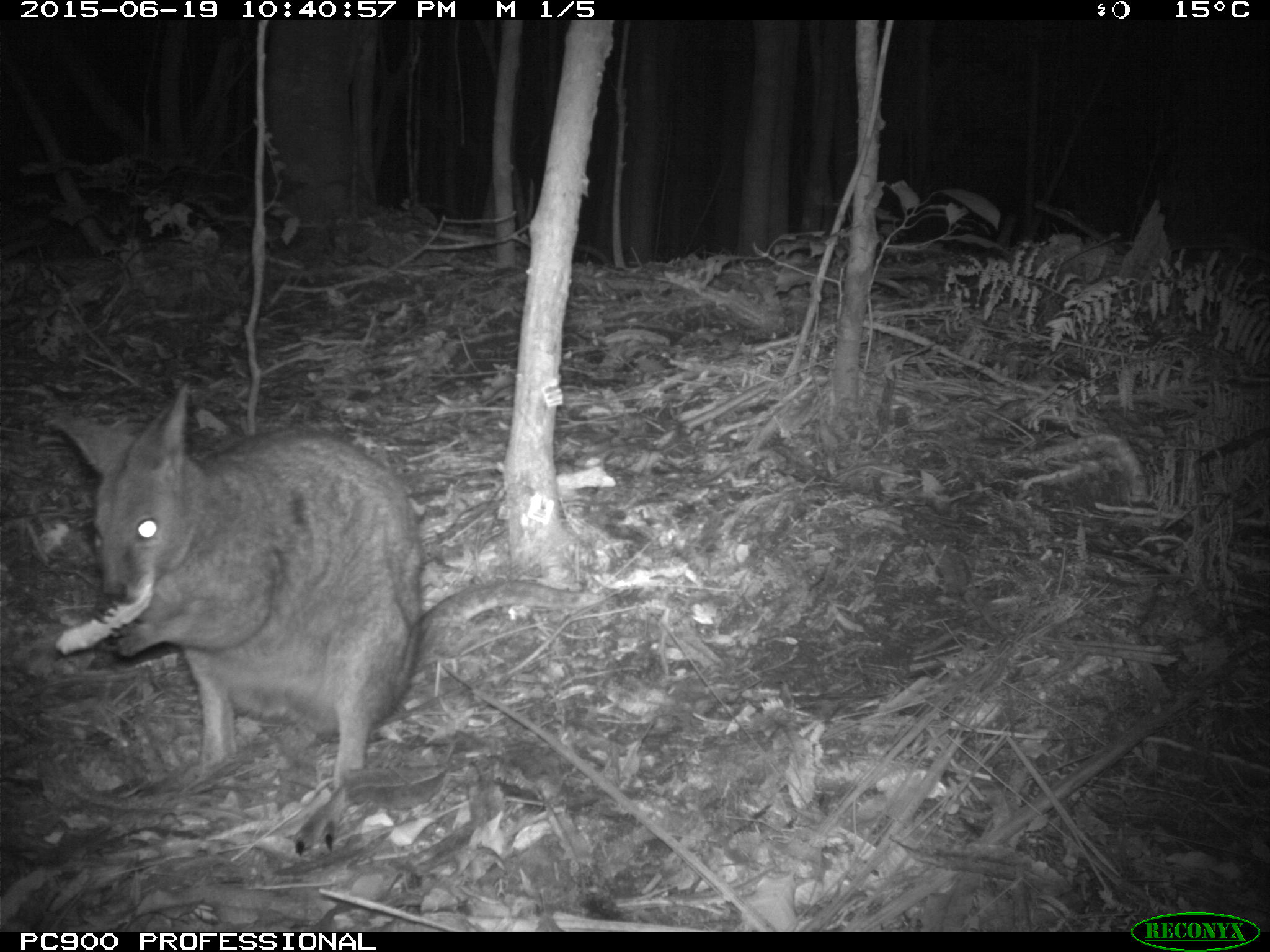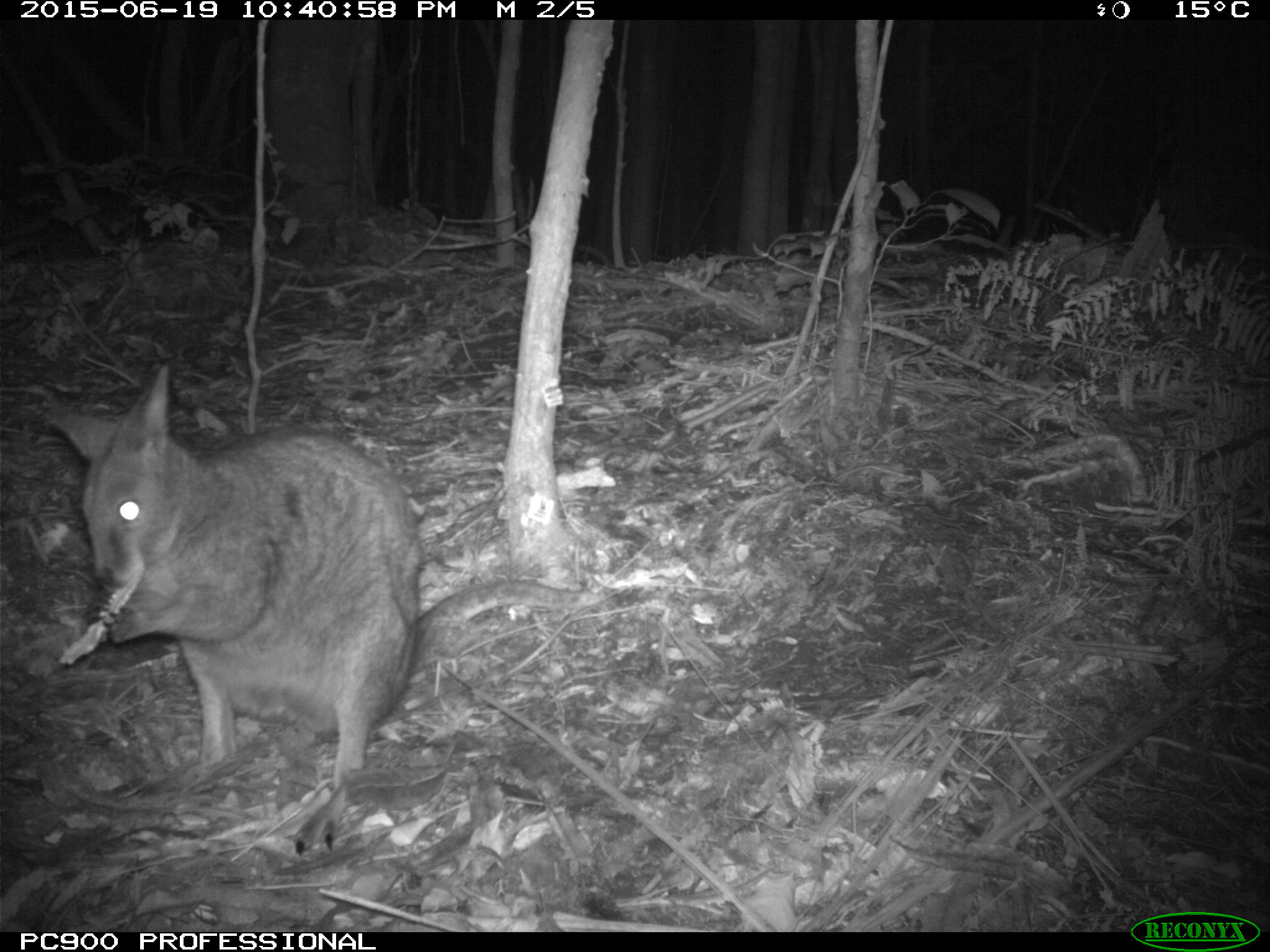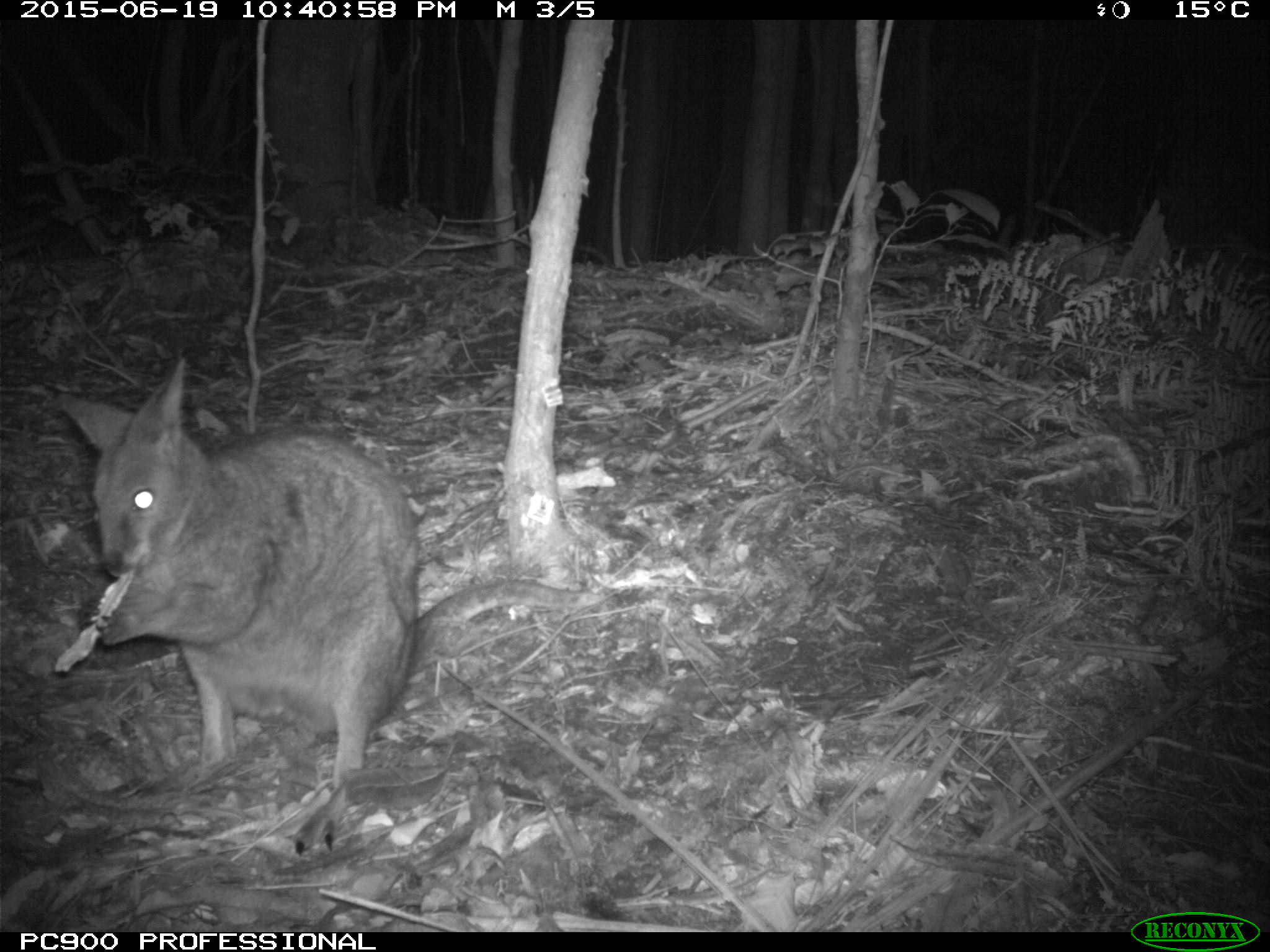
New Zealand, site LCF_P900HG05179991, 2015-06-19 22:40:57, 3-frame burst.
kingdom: Animalia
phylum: Chordata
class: Mammalia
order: Diprotodontia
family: Macropodidae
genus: Notamacropus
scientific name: Notamacropus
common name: wallaby